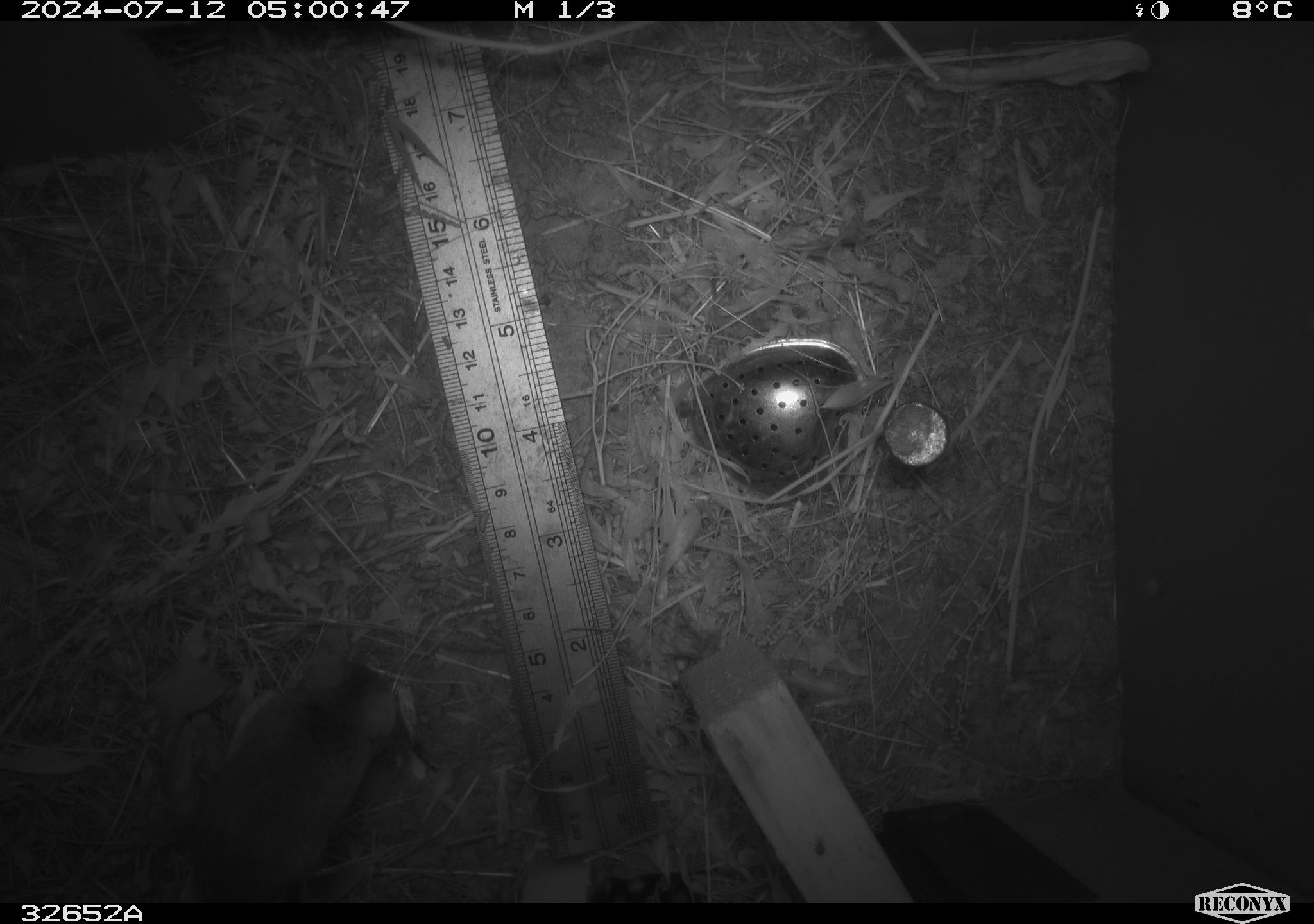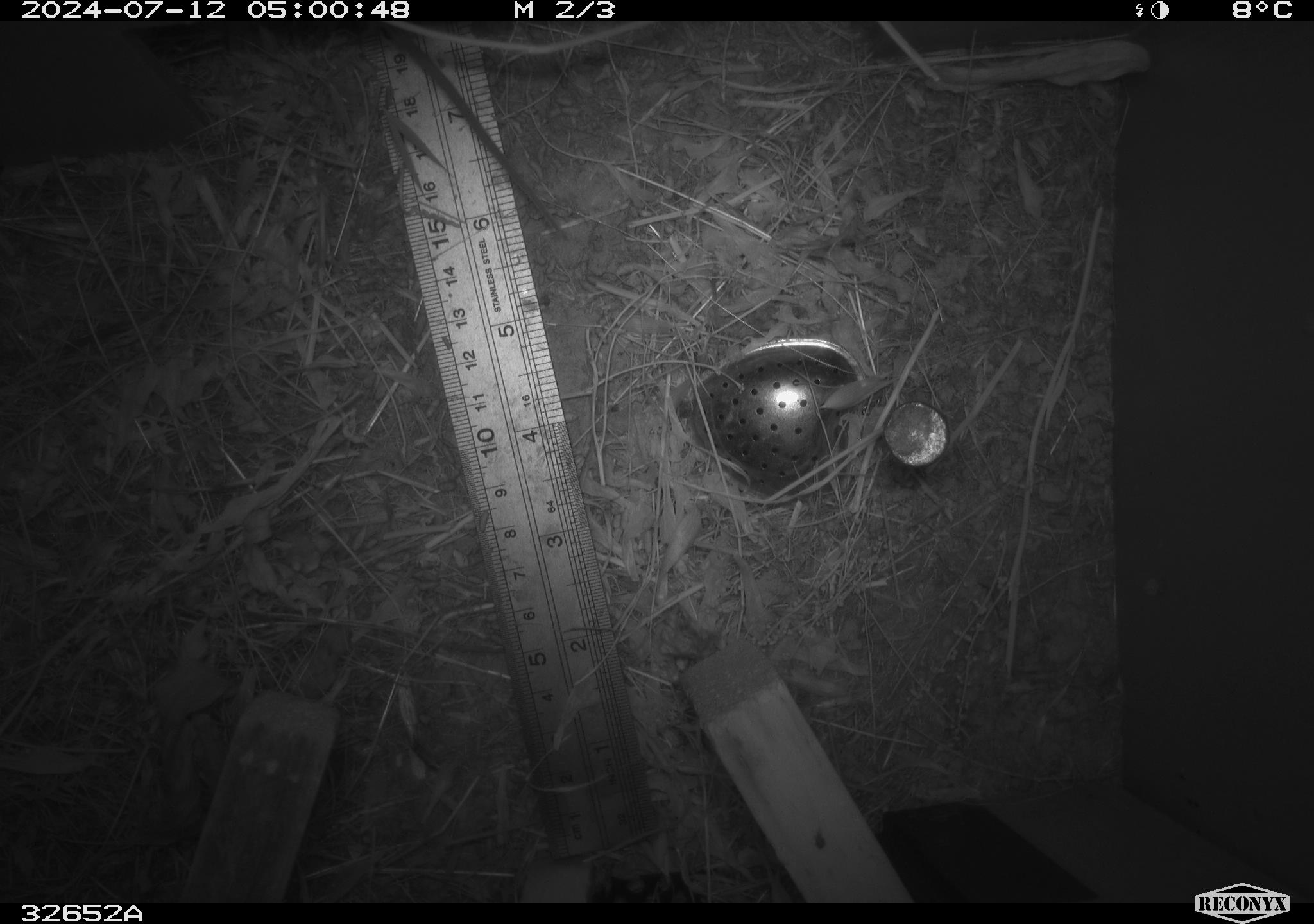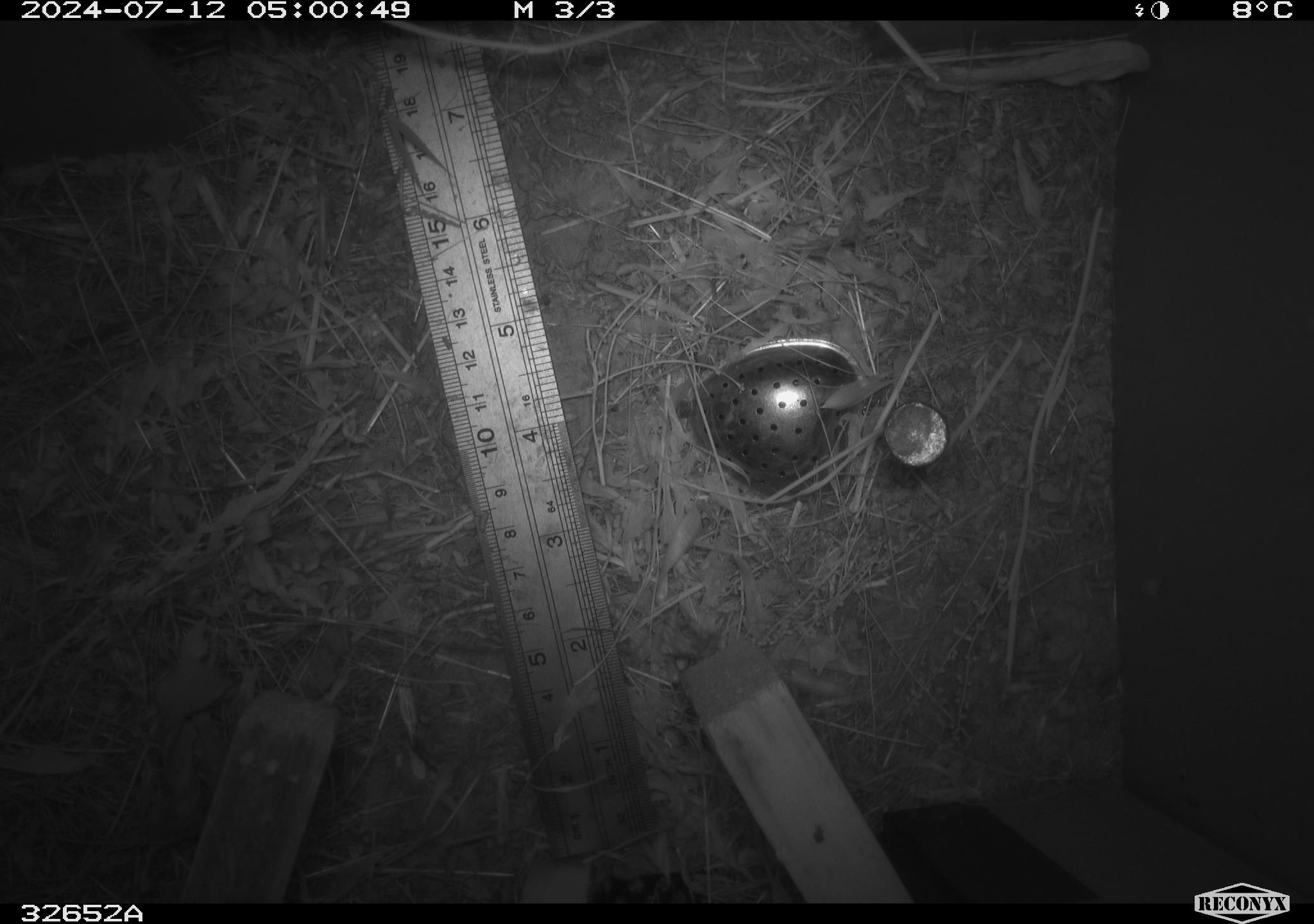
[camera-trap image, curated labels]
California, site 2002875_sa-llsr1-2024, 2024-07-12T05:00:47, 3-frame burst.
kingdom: Animalia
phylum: Chordata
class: Mammalia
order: Rodentia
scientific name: Rodentia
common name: mouse species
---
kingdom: Animalia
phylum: Chordata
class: Mammalia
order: Rodentia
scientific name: Rodentia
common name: rodent